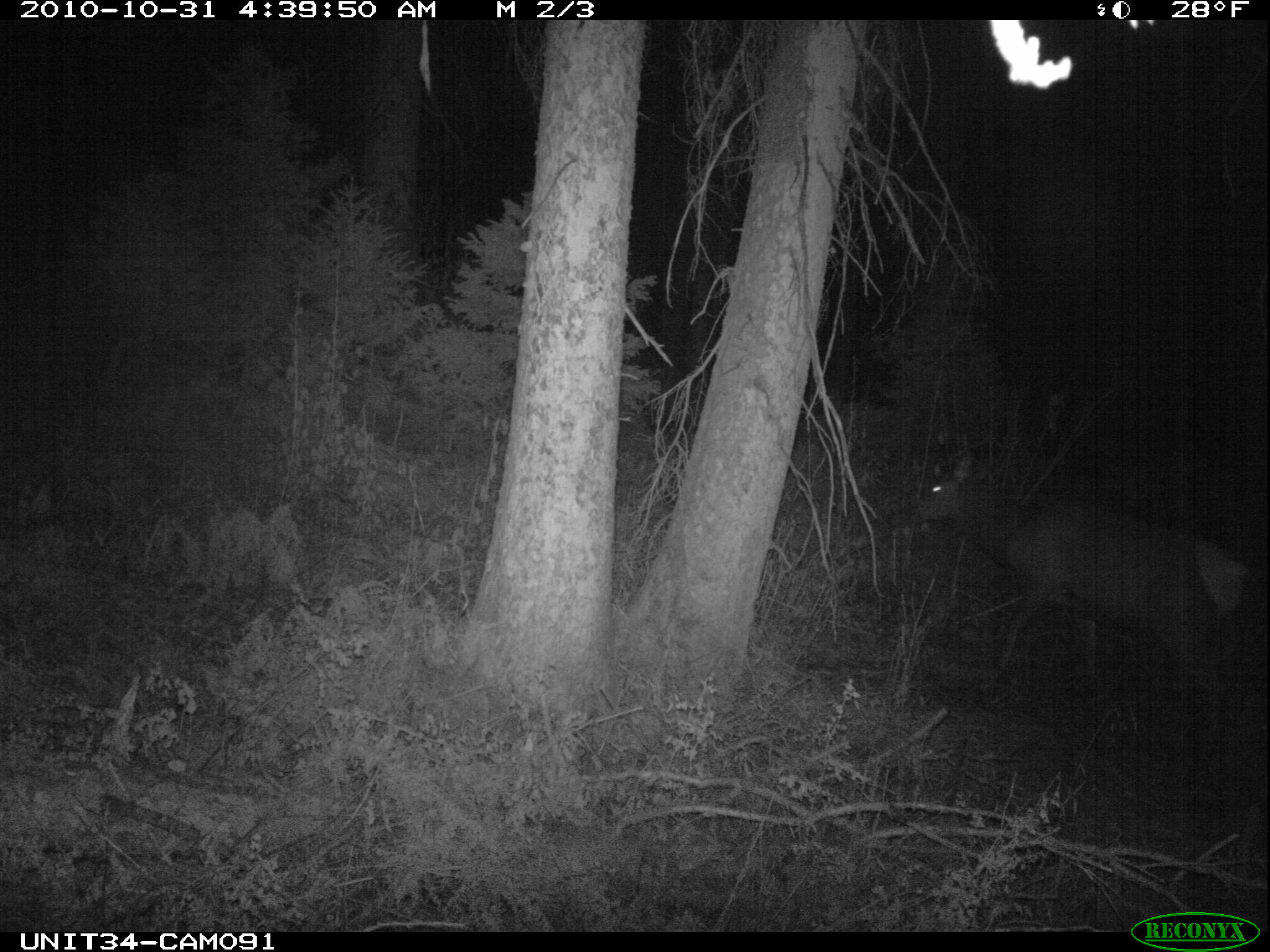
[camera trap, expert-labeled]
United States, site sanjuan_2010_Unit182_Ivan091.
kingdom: Animalia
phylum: Chordata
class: Mammalia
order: Artiodactyla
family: Cervidae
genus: Cervus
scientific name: Cervus elaphus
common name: red deer